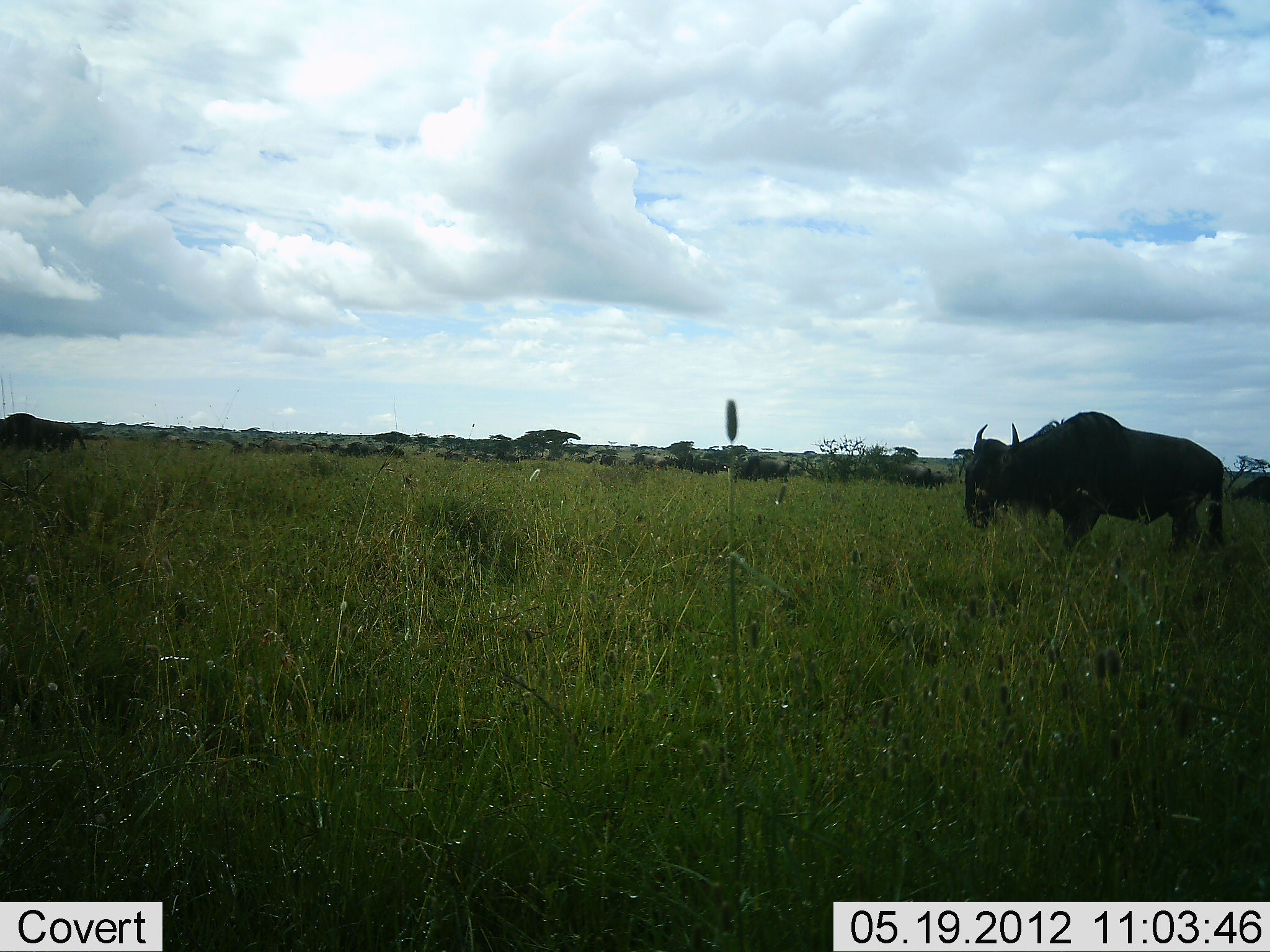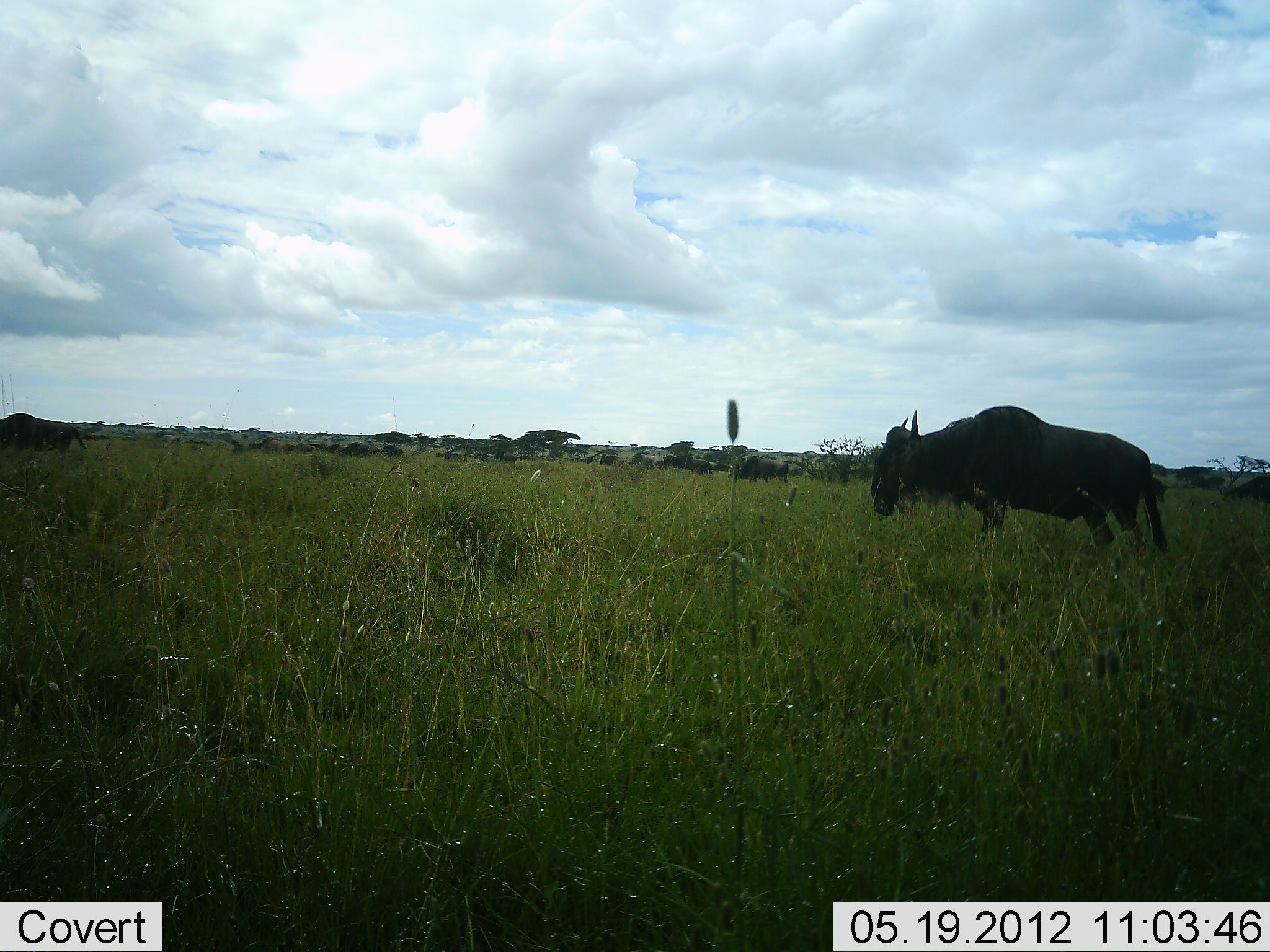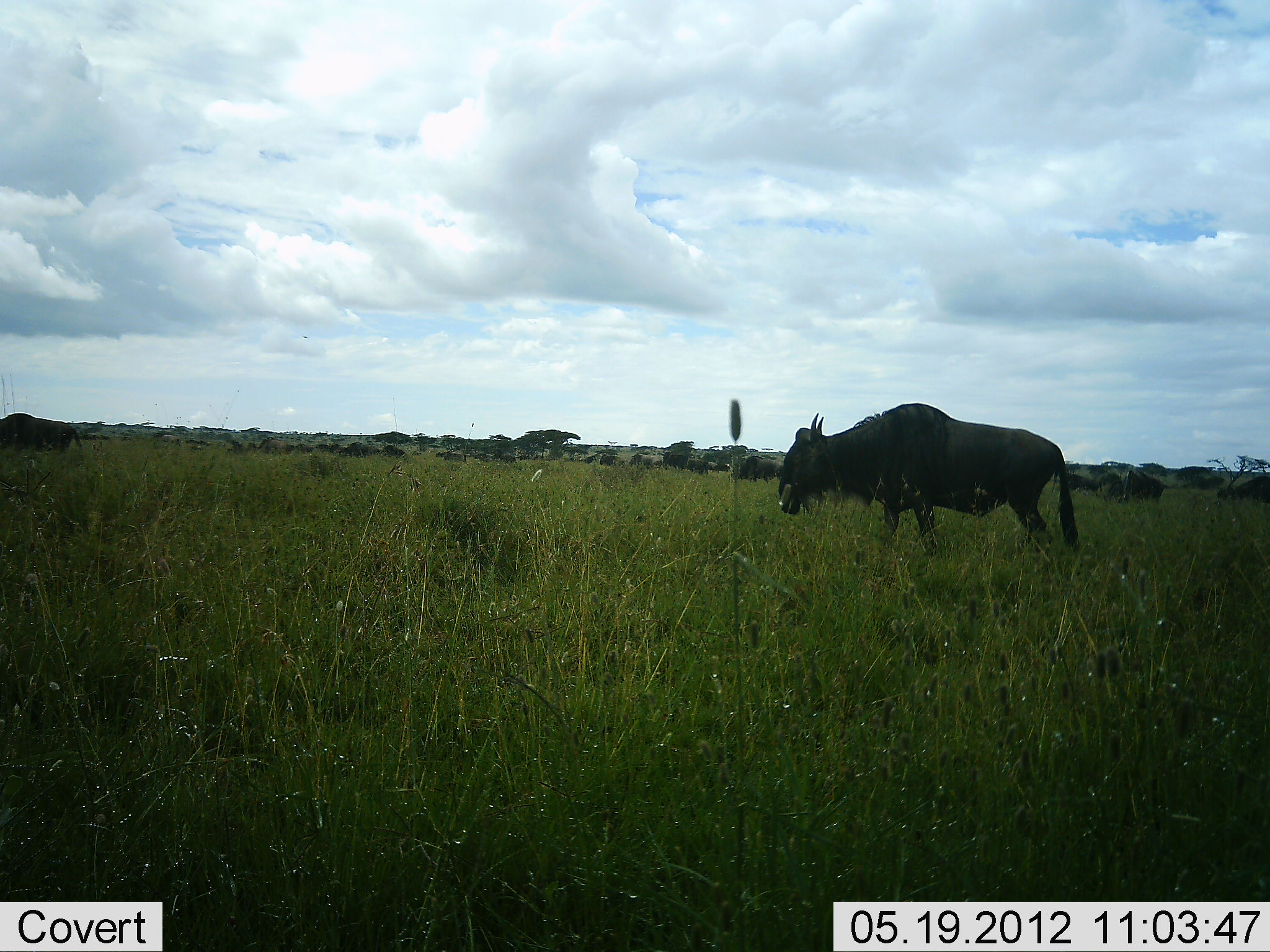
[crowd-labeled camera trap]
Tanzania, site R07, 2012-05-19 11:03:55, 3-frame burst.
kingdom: Animalia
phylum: Chordata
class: Mammalia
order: Artiodactyla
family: Bovidae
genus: Connochaetes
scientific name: Connochaetes taurinus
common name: blue wildebeest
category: wildebeest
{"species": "wildebeest (blue wildebeest) (Connochaetes taurinus)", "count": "11-50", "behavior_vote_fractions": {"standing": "30%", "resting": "0%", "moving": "100%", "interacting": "0%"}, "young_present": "0%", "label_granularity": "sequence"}